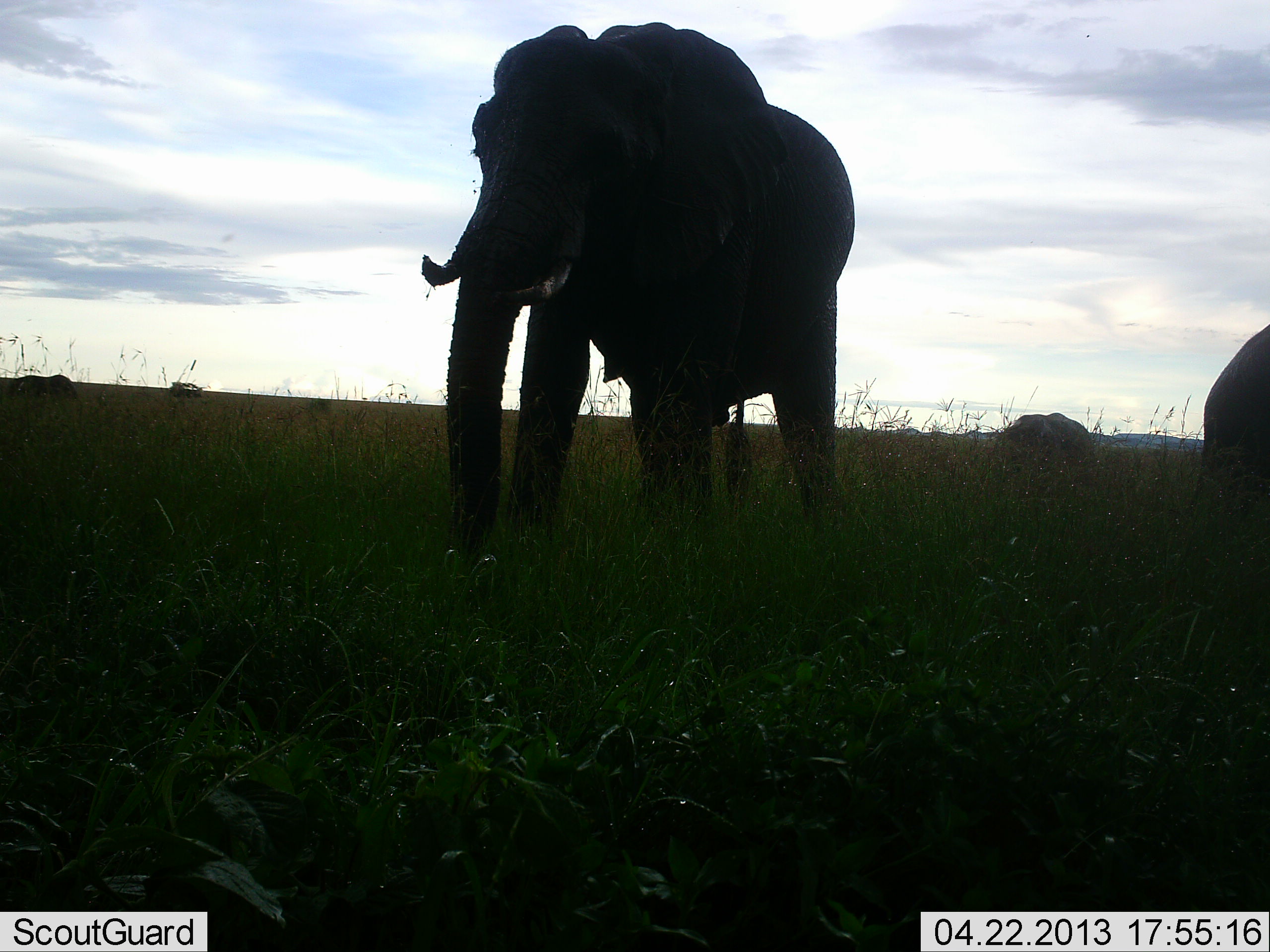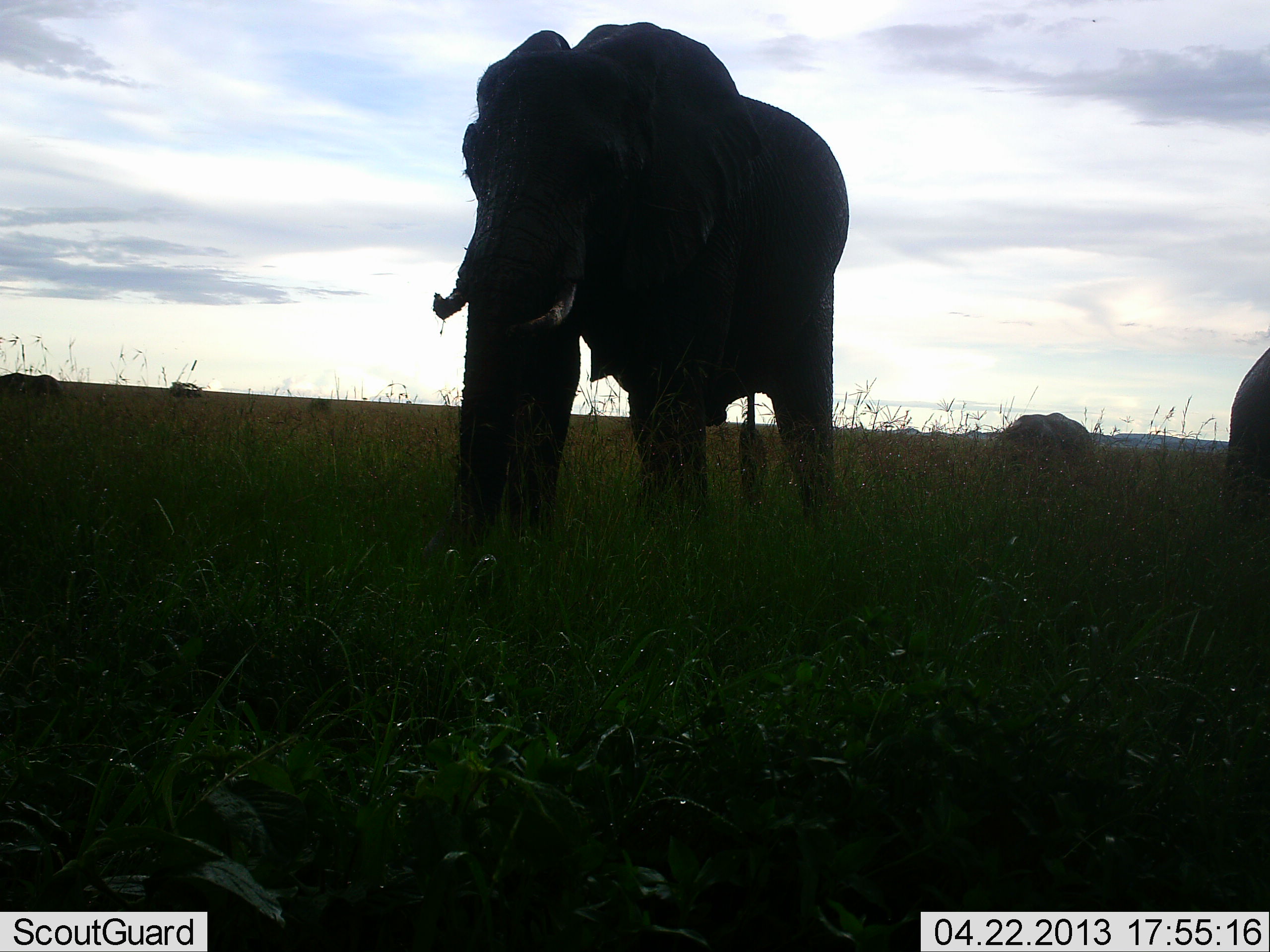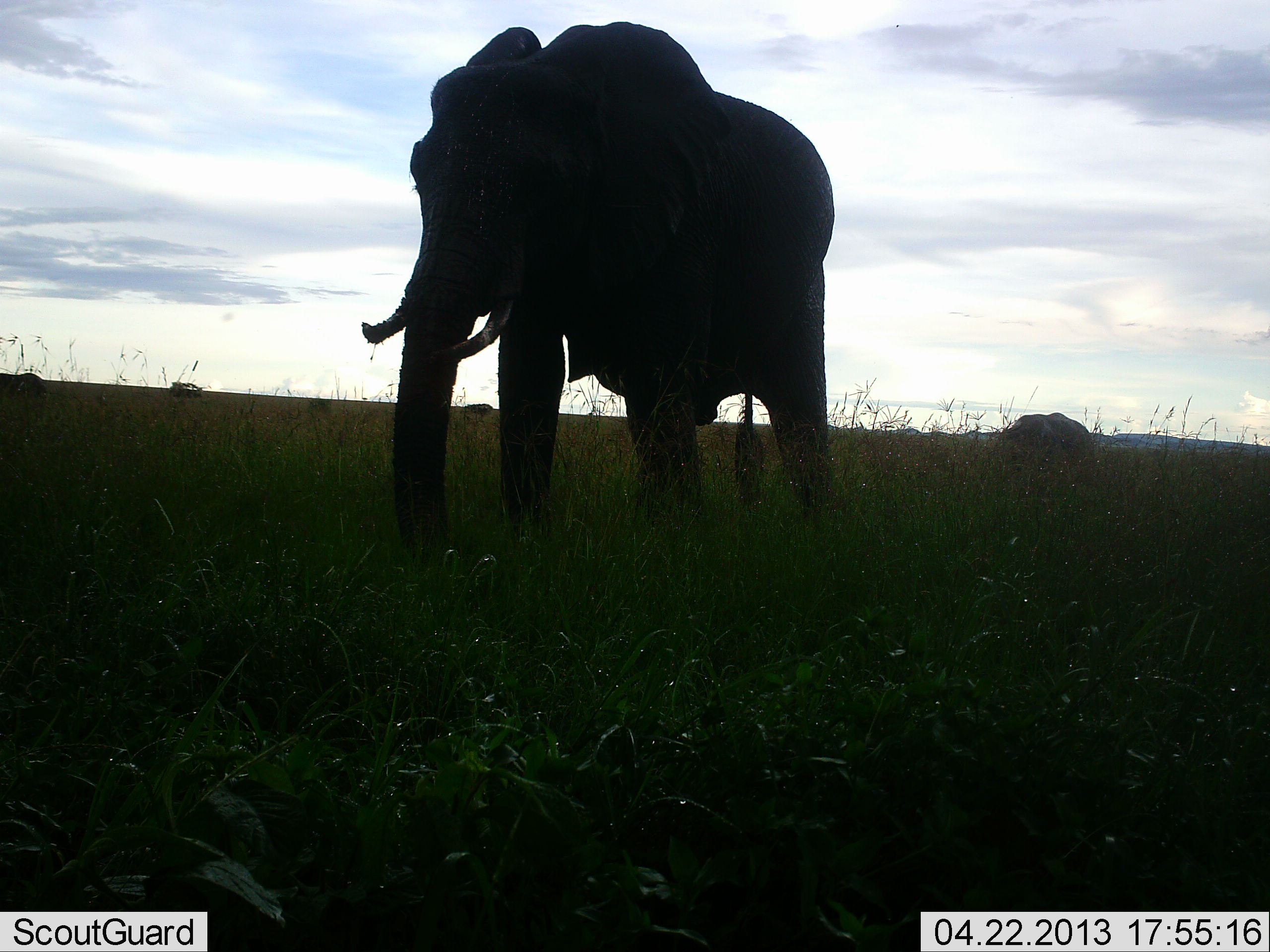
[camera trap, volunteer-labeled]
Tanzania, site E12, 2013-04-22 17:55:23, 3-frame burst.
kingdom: Animalia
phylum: Chordata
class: Mammalia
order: Proboscidea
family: Elephantidae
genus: Loxodonta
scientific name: Loxodonta africana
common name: african bush elephant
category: elephant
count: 3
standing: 91%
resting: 18%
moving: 45%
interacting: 0%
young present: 9%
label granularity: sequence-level